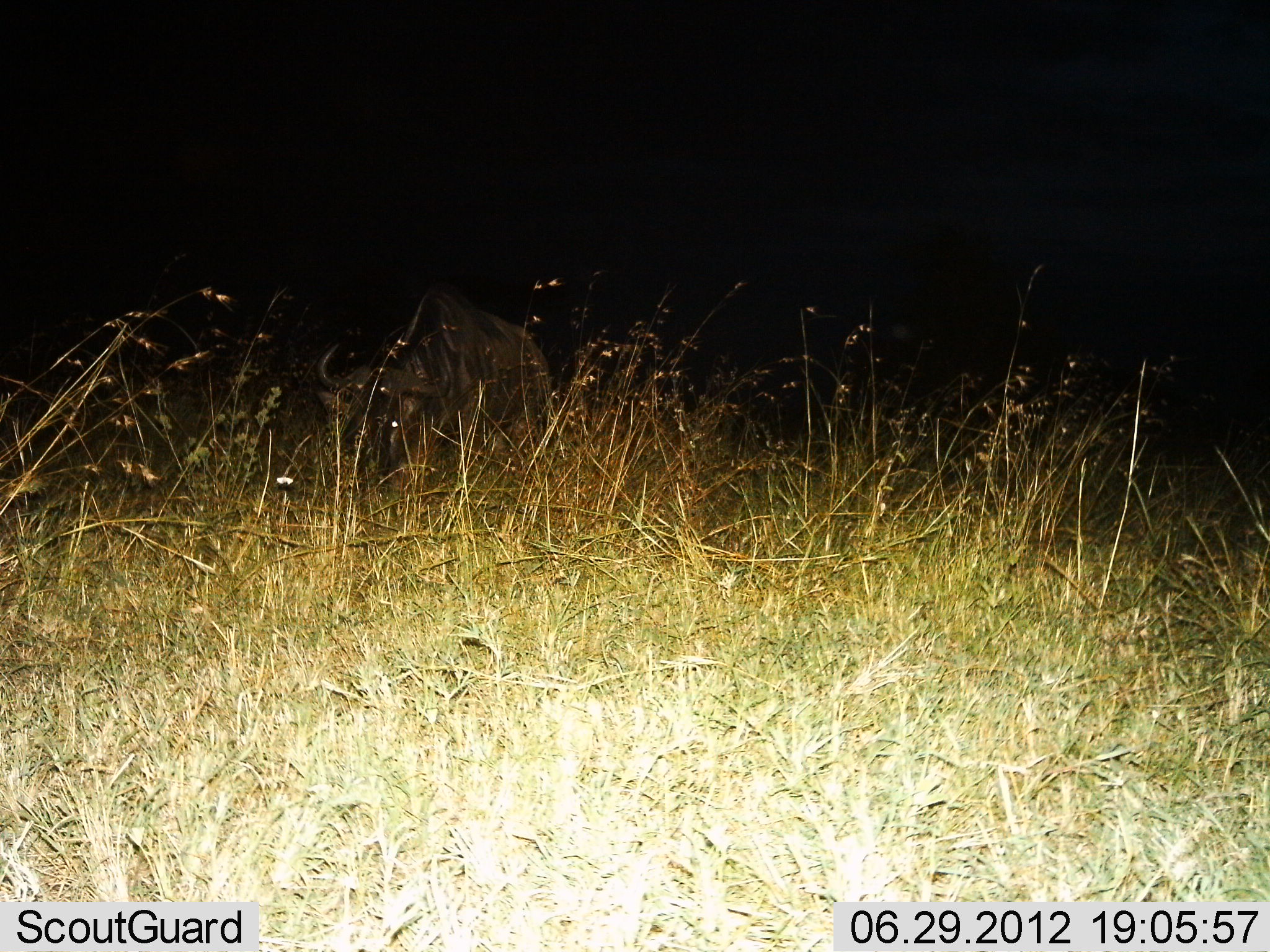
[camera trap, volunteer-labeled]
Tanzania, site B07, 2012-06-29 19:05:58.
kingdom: Animalia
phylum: Chordata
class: Mammalia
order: Artiodactyla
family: Bovidae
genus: Connochaetes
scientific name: Connochaetes taurinus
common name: blue wildebeest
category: wildebeest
Wildebeest (blue wildebeest) (Connochaetes taurinus), count 1. Behavior (volunteer vote fractions): standing 40%, resting 10%, moving 10%, interacting 0%. Young present (vote fraction): 0%. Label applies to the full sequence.